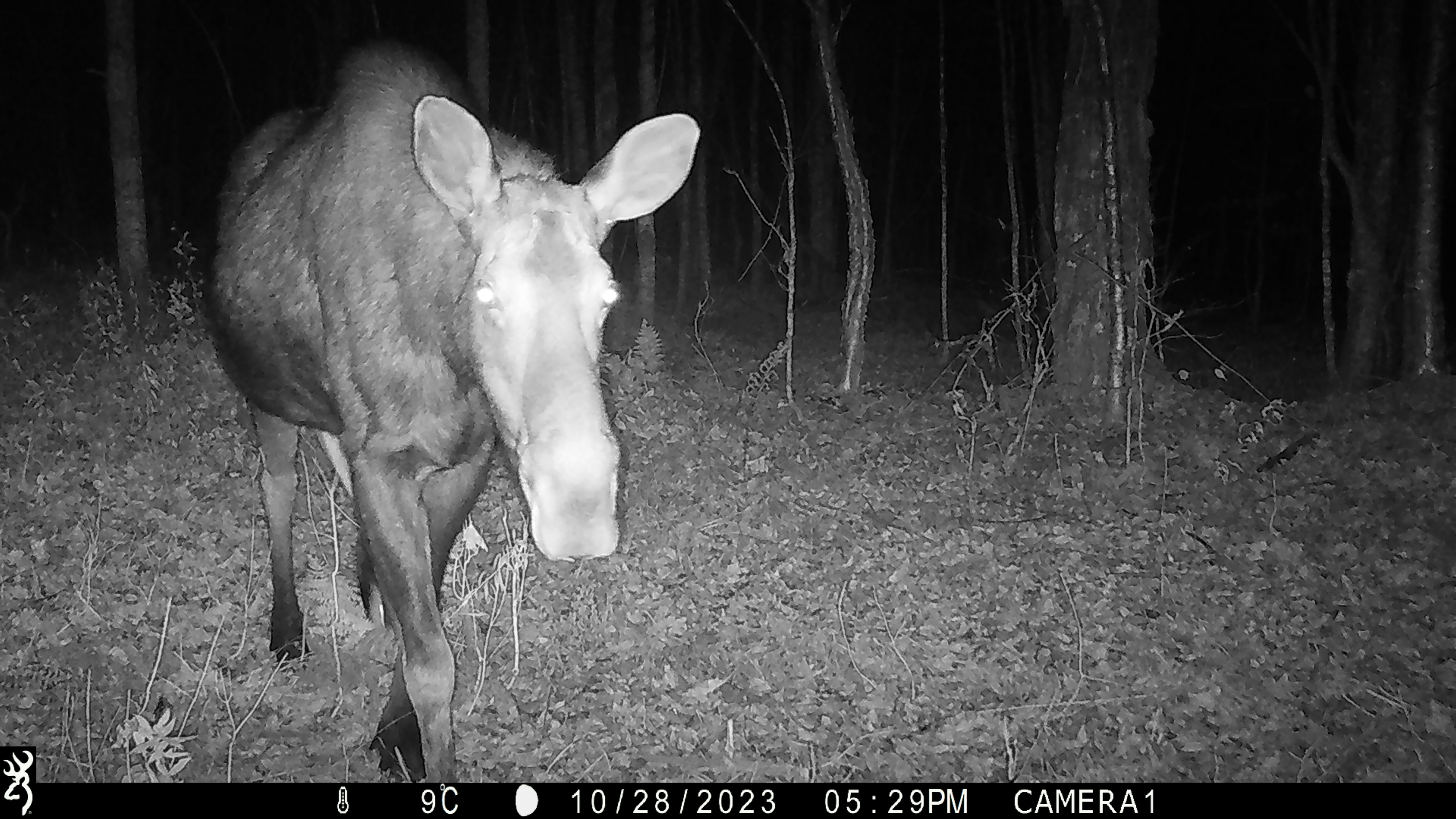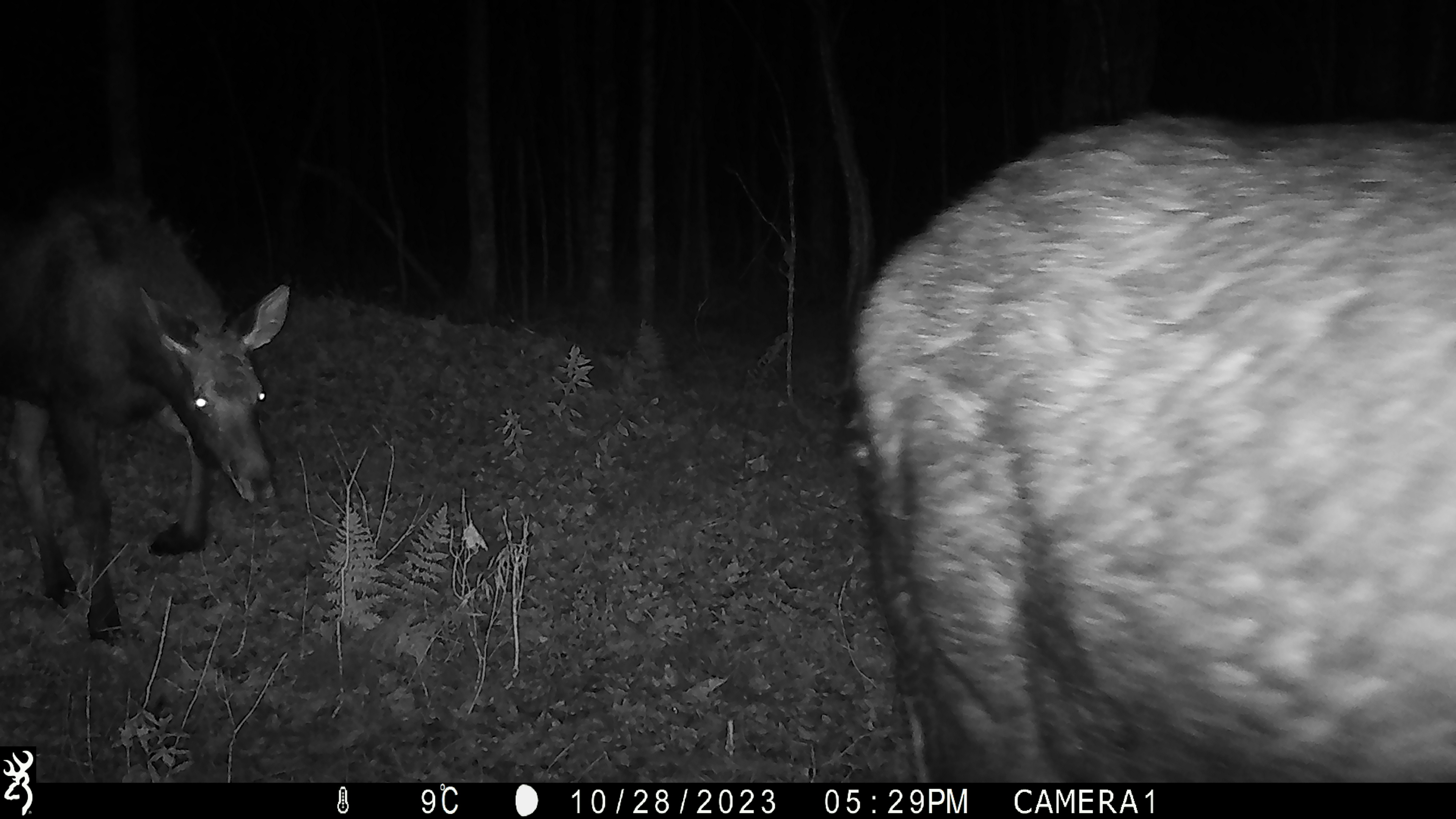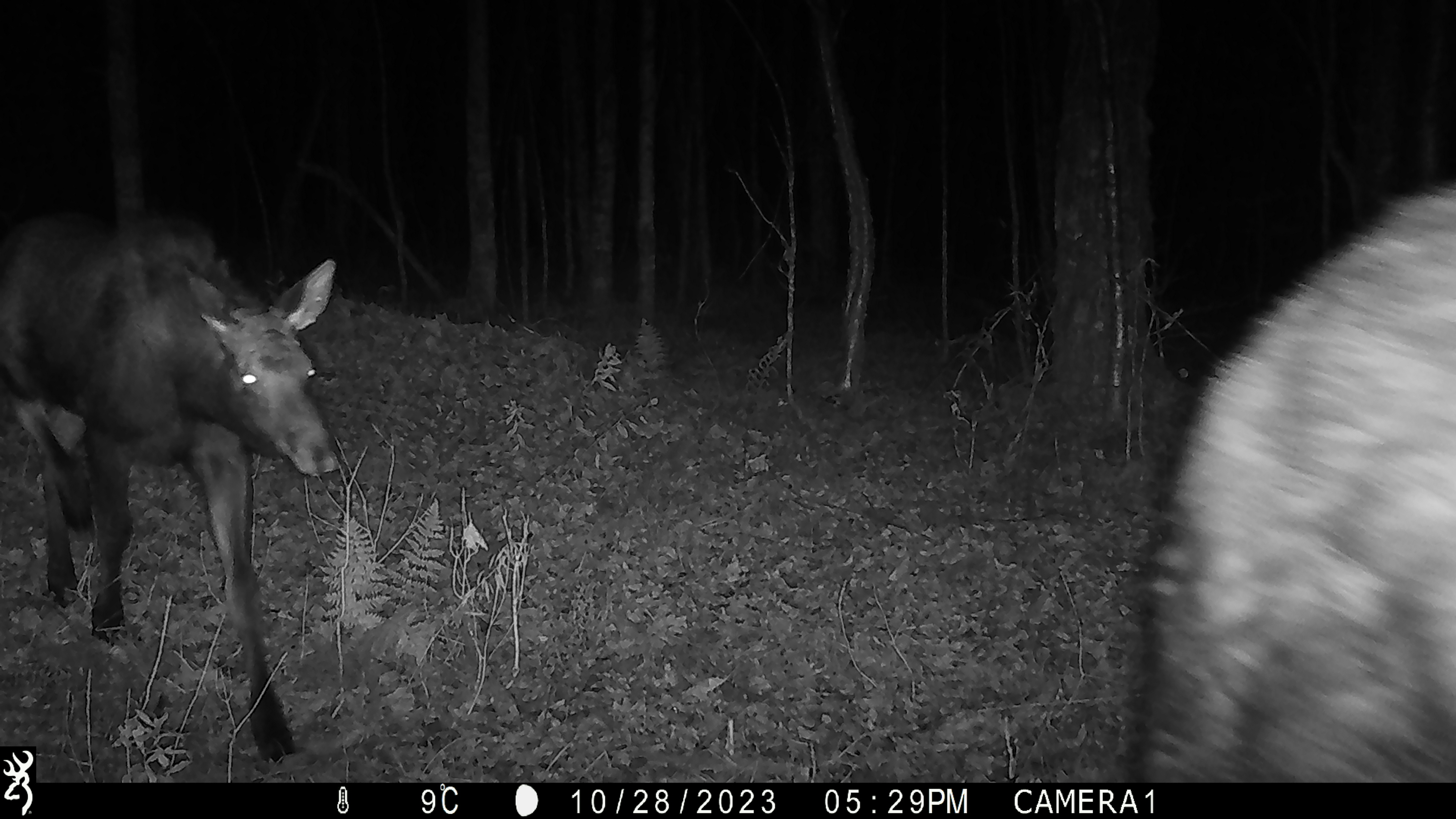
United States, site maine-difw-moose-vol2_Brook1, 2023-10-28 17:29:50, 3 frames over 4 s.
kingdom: Animalia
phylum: Chordata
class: Mammalia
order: Artiodactyla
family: Cervidae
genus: Alces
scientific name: Alces alces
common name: moose